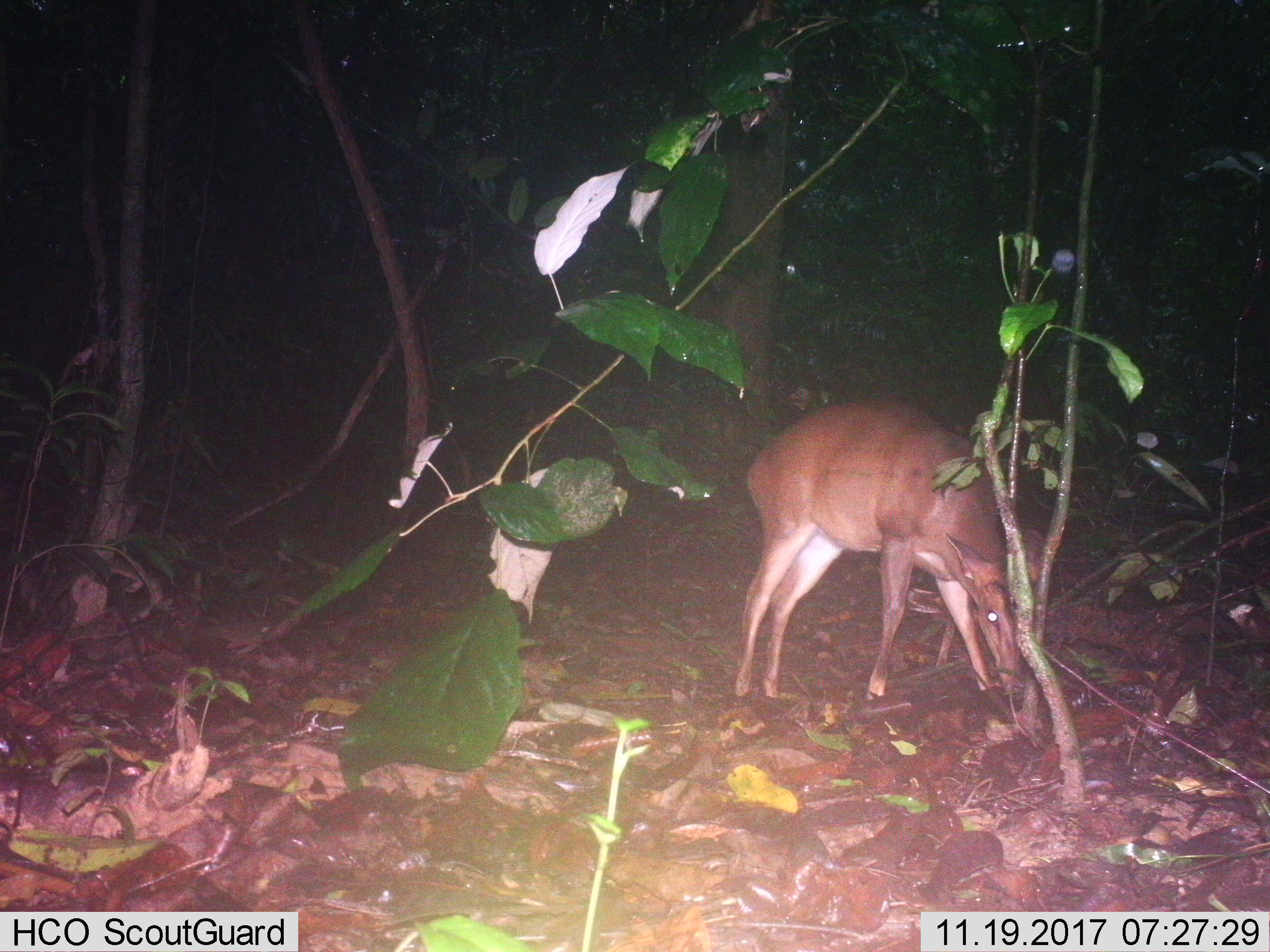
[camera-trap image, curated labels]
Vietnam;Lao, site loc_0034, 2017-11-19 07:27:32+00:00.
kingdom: Animalia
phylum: Chordata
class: Mammalia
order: Artiodactyla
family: Cervidae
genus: Muntiacus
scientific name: Muntiacus vuquangensis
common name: large-antlered muntjac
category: large antlered muntjac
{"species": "large antlered muntjac (large-antlered muntjac) (Muntiacus vuquangensis)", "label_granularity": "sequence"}